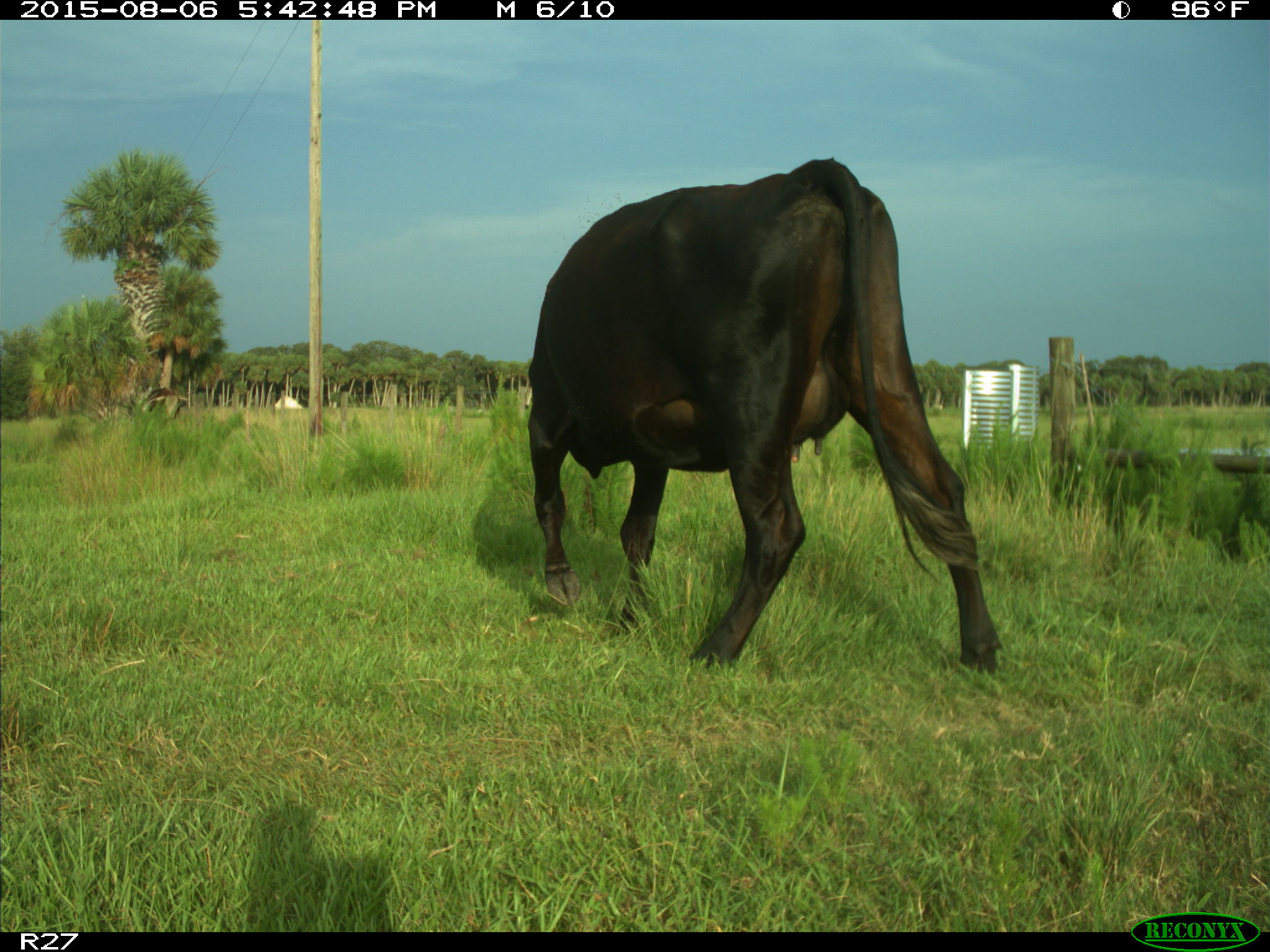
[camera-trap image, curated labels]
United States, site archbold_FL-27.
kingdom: Animalia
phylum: Chordata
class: Mammalia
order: Artiodactyla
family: Bovidae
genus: Bos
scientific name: Bos taurus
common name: domestic cow